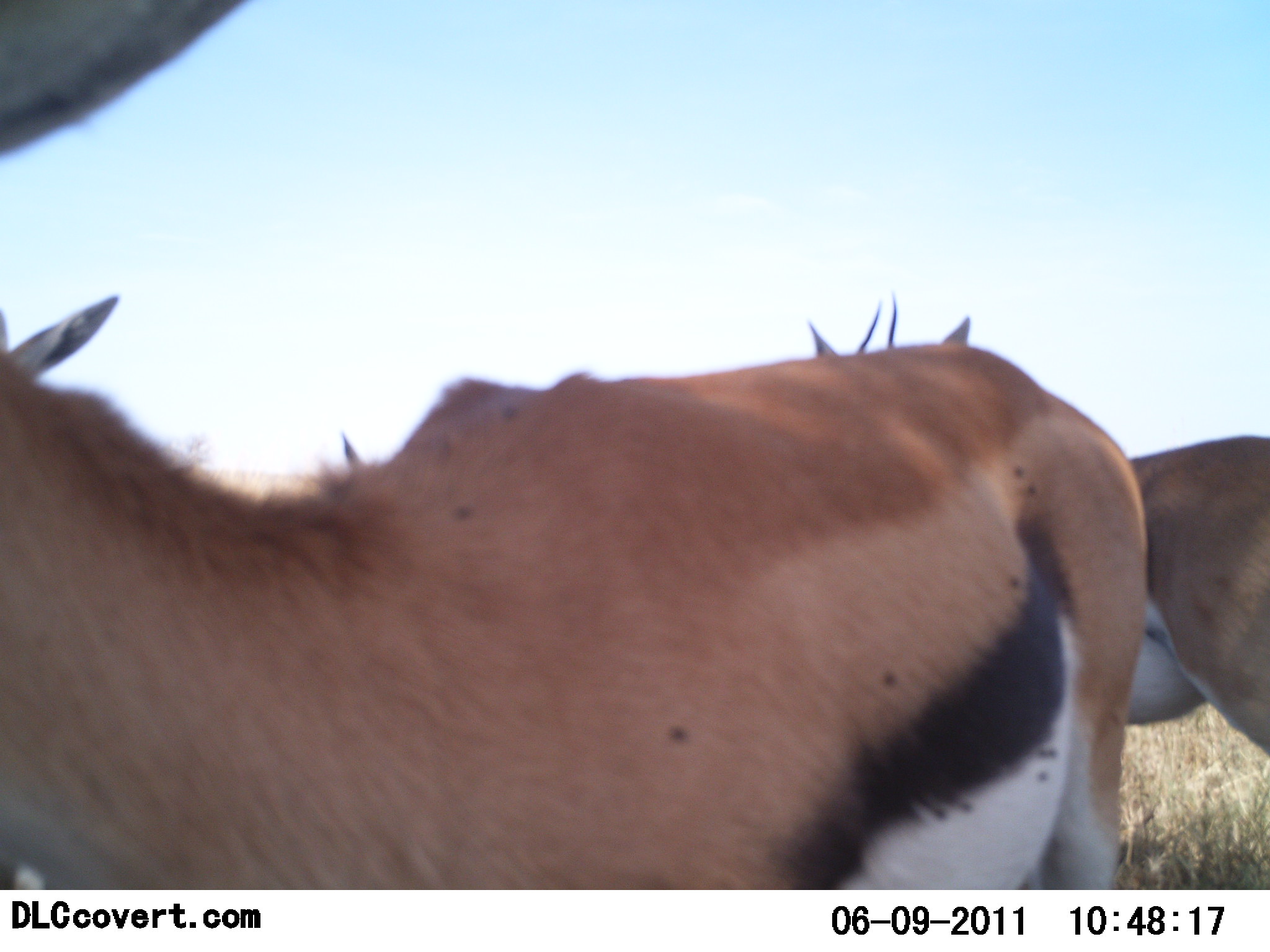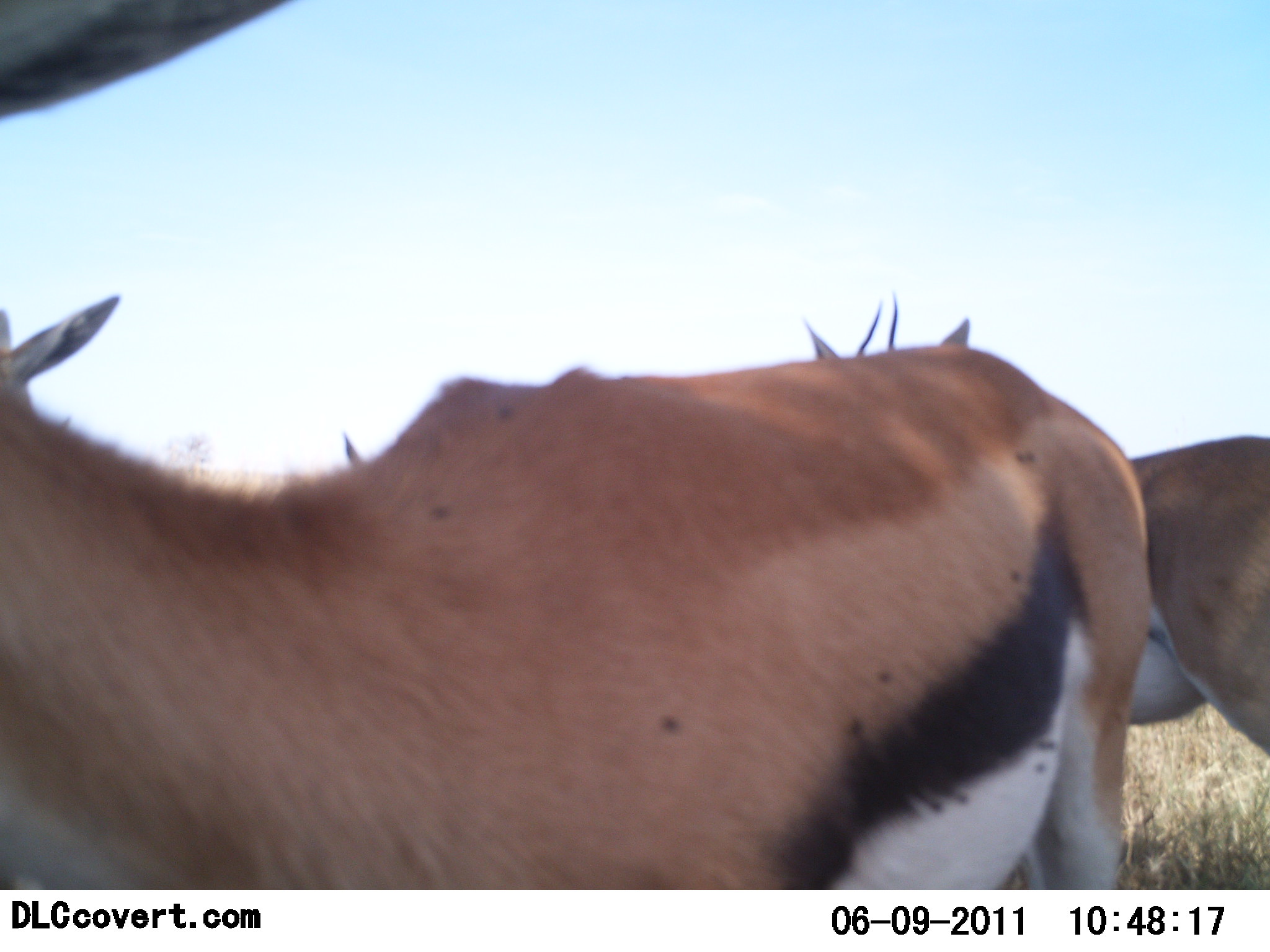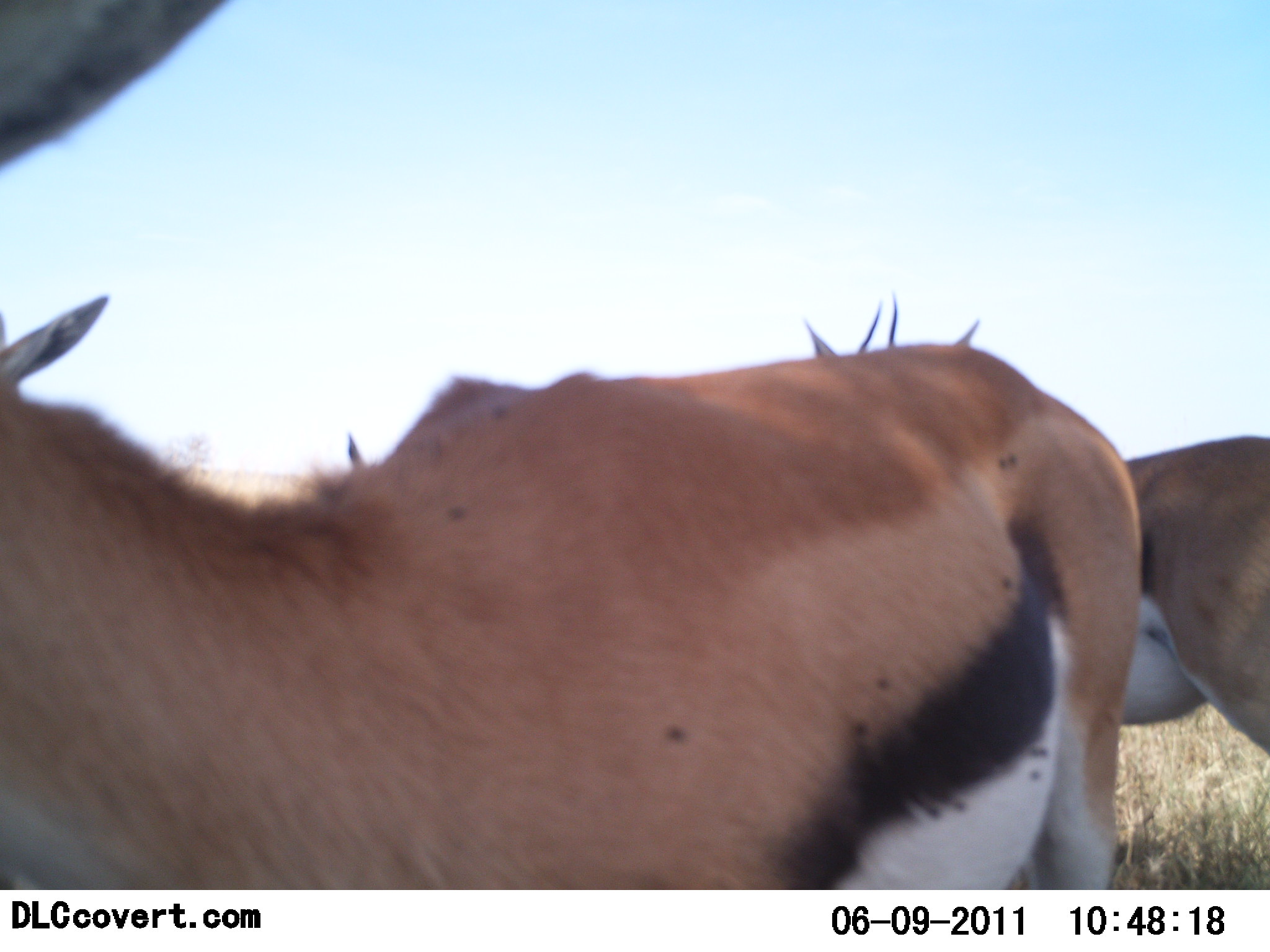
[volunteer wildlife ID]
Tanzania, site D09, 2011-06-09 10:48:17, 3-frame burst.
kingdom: Animalia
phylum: Chordata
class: Mammalia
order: Artiodactyla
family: Bovidae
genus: Eudorcas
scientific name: Eudorcas thomsonii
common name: thomson's gazelle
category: gazellethomsons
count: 3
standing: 100%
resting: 0%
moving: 0%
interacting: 0%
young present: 0%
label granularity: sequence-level